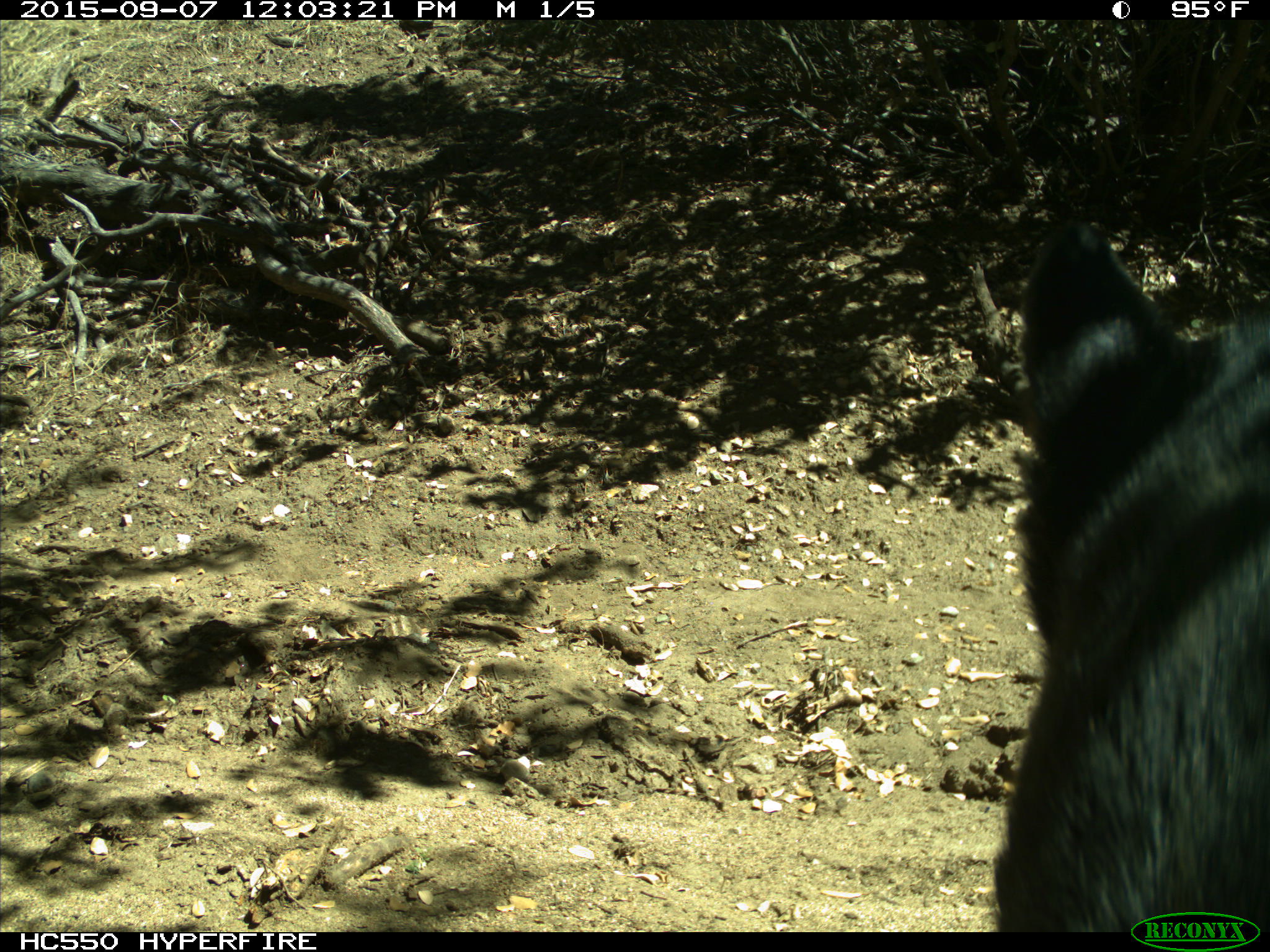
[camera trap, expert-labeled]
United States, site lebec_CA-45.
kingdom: Animalia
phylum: Chordata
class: Mammalia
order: Carnivora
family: Ursidae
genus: Ursus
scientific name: Ursus americanus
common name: american black bear